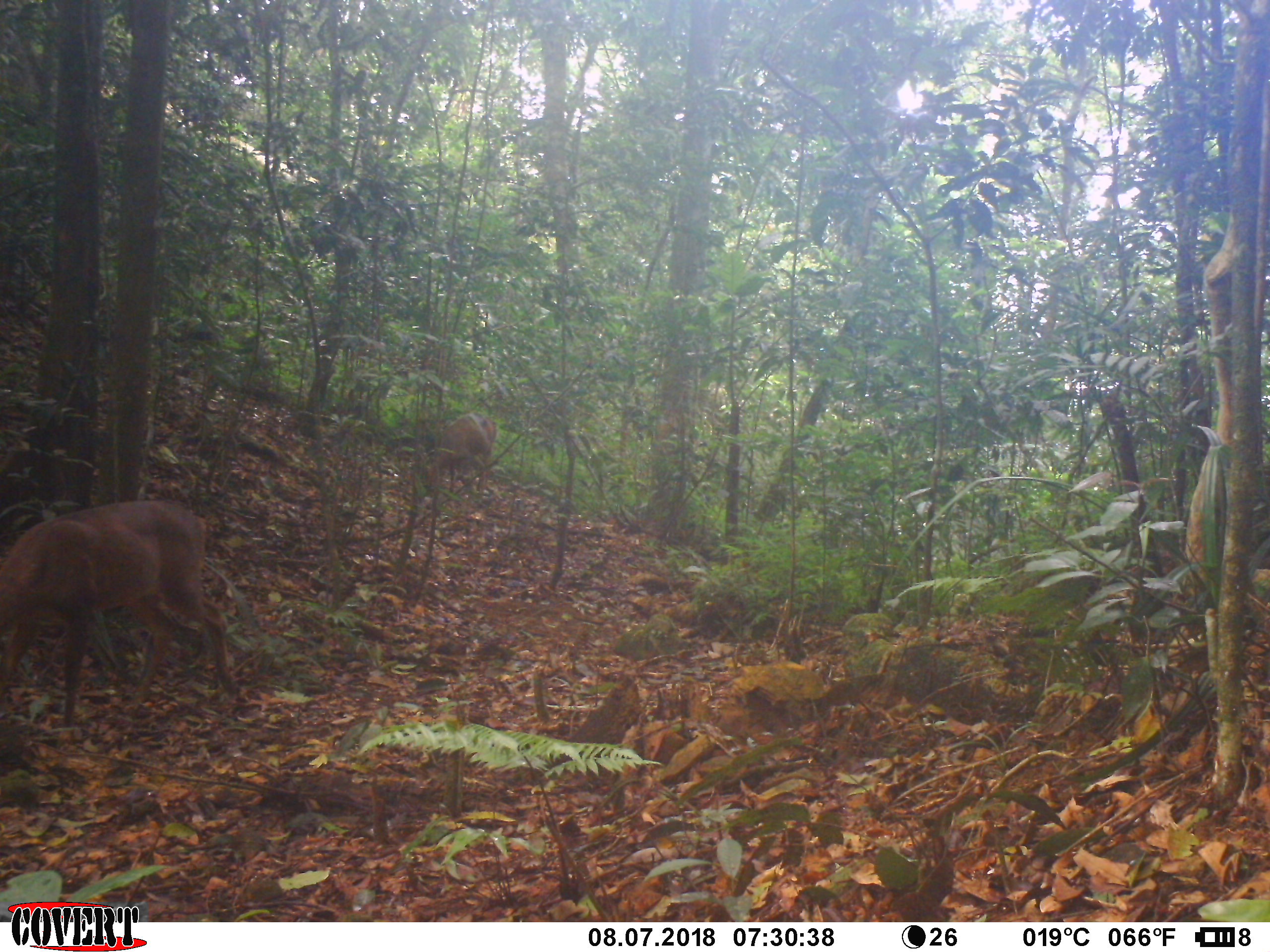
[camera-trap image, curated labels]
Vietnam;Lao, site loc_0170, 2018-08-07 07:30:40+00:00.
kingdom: Animalia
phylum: Chordata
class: Mammalia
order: Artiodactyla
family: Cervidae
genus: Muntiacus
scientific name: Muntiacus vuquangensis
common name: large-antlered muntjac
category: large antlered muntjac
Large antlered muntjac (large-antlered muntjac) (Muntiacus vuquangensis). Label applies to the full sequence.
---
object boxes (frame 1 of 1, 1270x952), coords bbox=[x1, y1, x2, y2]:
large antlered muntjac: bbox=[0, 499, 242, 724]; bbox=[421, 412, 498, 497]